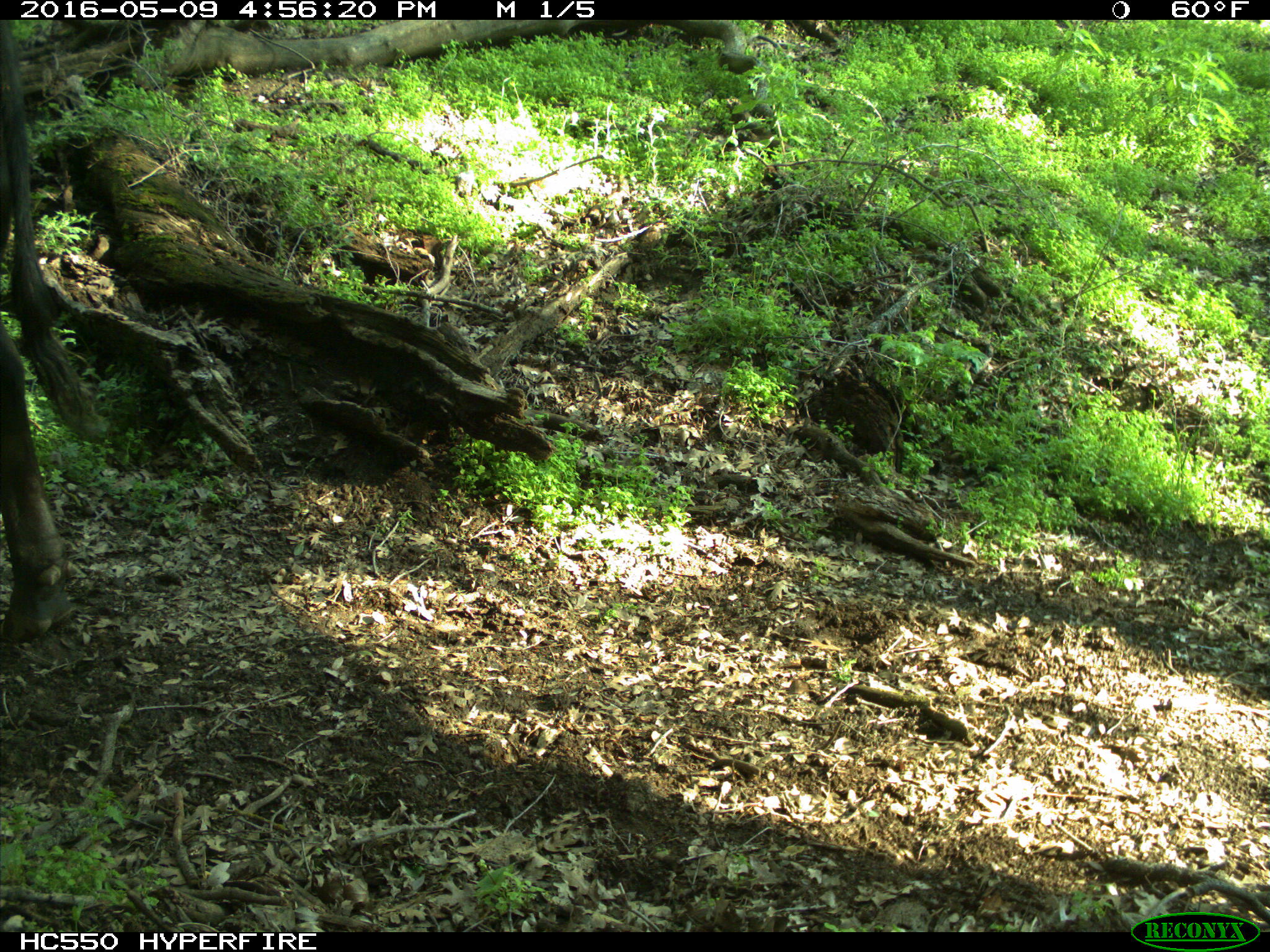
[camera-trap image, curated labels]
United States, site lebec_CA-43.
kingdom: Animalia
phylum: Chordata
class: Mammalia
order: Artiodactyla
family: Bovidae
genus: Bos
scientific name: Bos taurus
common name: domestic cow